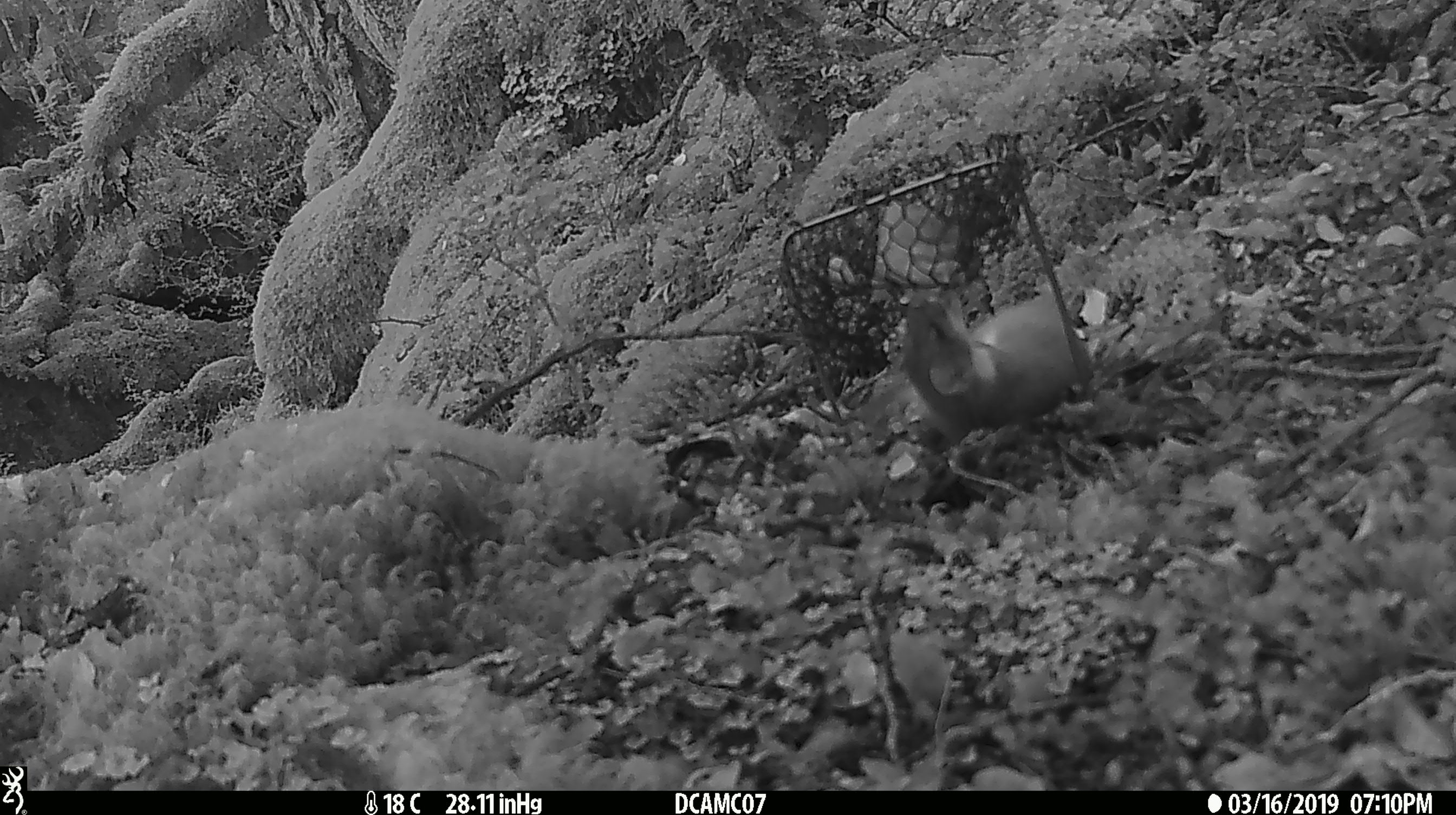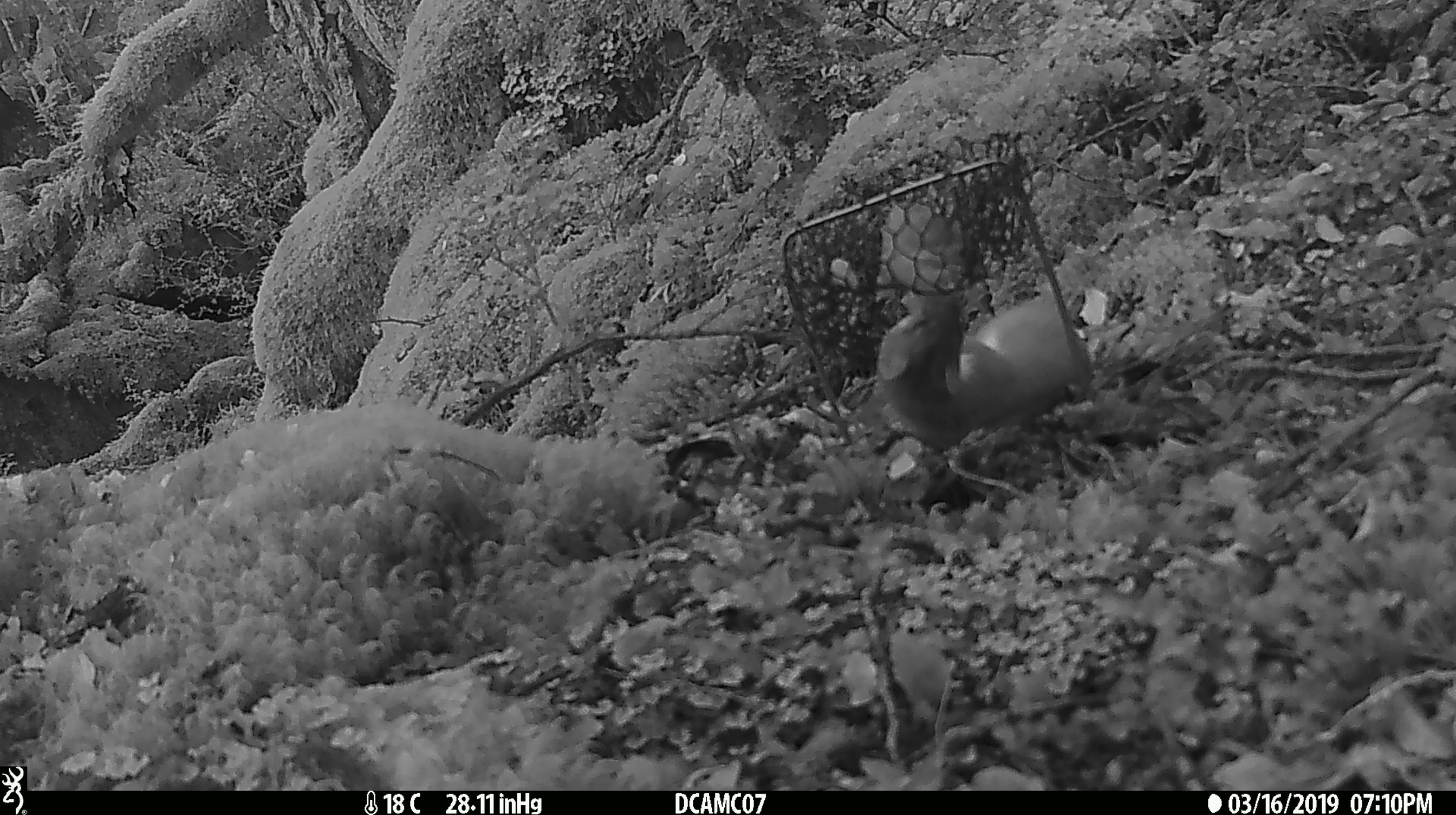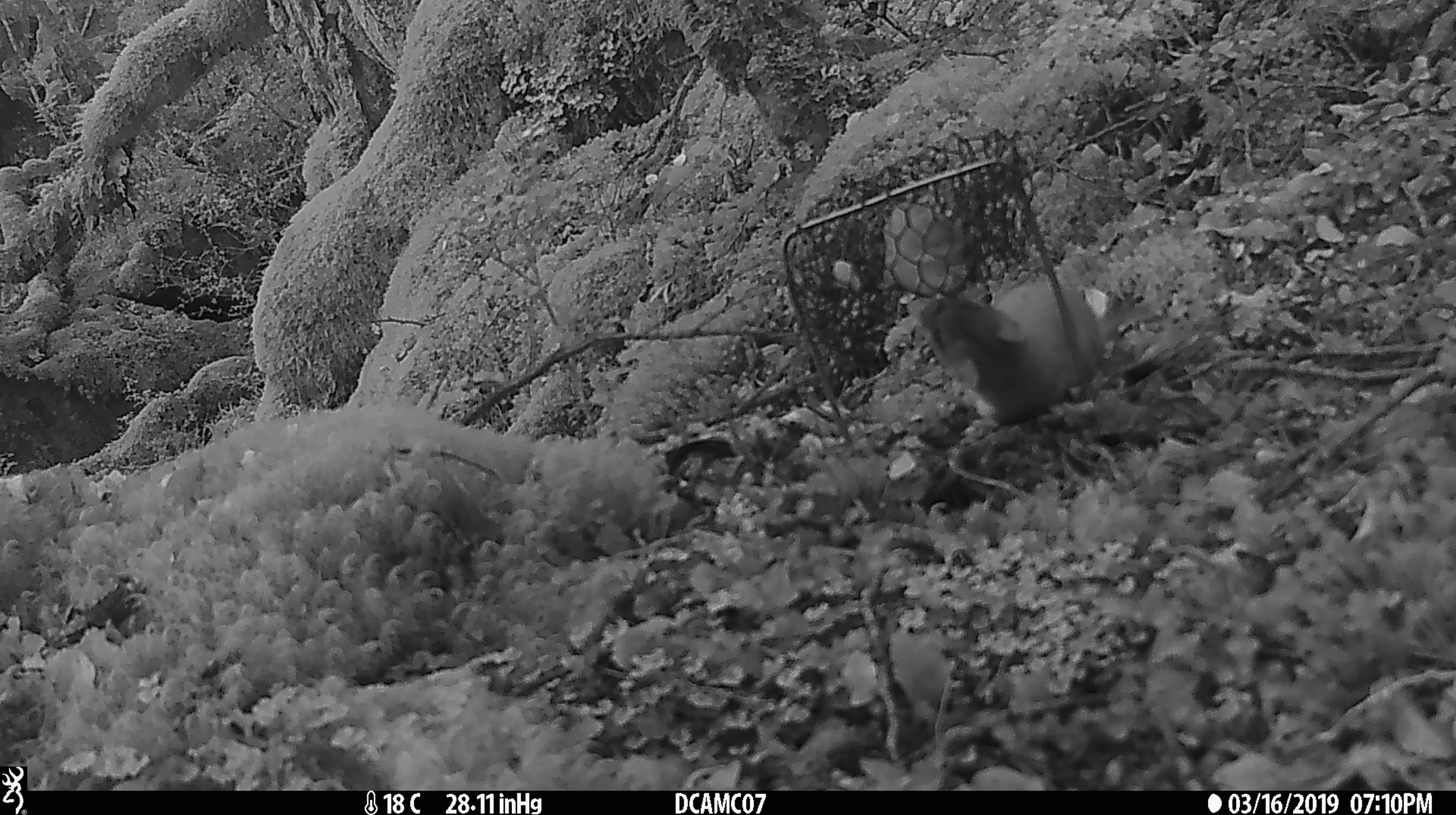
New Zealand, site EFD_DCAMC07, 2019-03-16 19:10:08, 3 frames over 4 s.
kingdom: Animalia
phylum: Chordata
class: Mammalia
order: Carnivora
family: Mustelidae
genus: Mustela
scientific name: Mustela erminea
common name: stoat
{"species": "stoat (Mustela erminea)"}